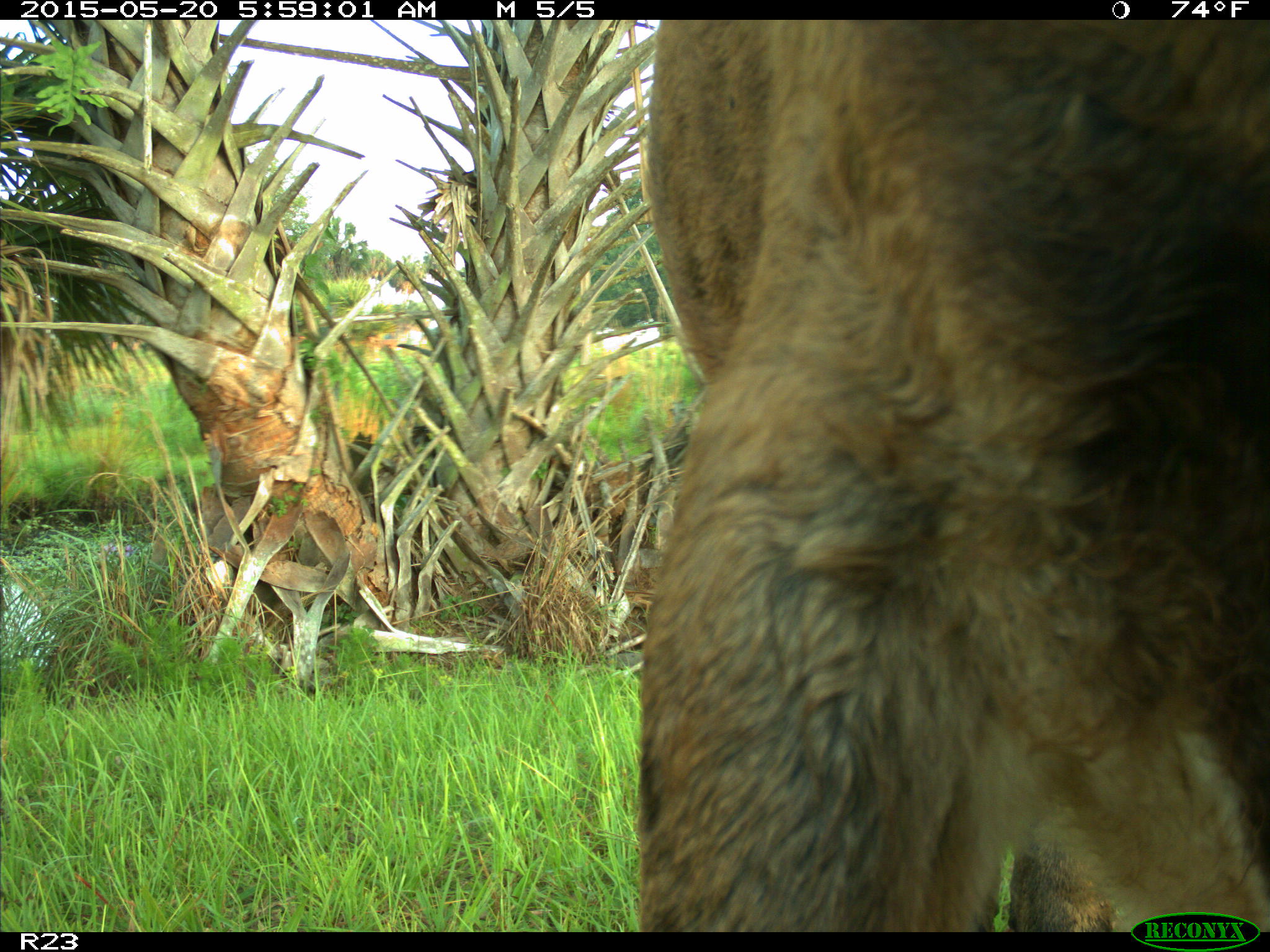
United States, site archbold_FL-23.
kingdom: Animalia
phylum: Chordata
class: Mammalia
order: Artiodactyla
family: Bovidae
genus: Bos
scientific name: Bos taurus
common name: domestic cow